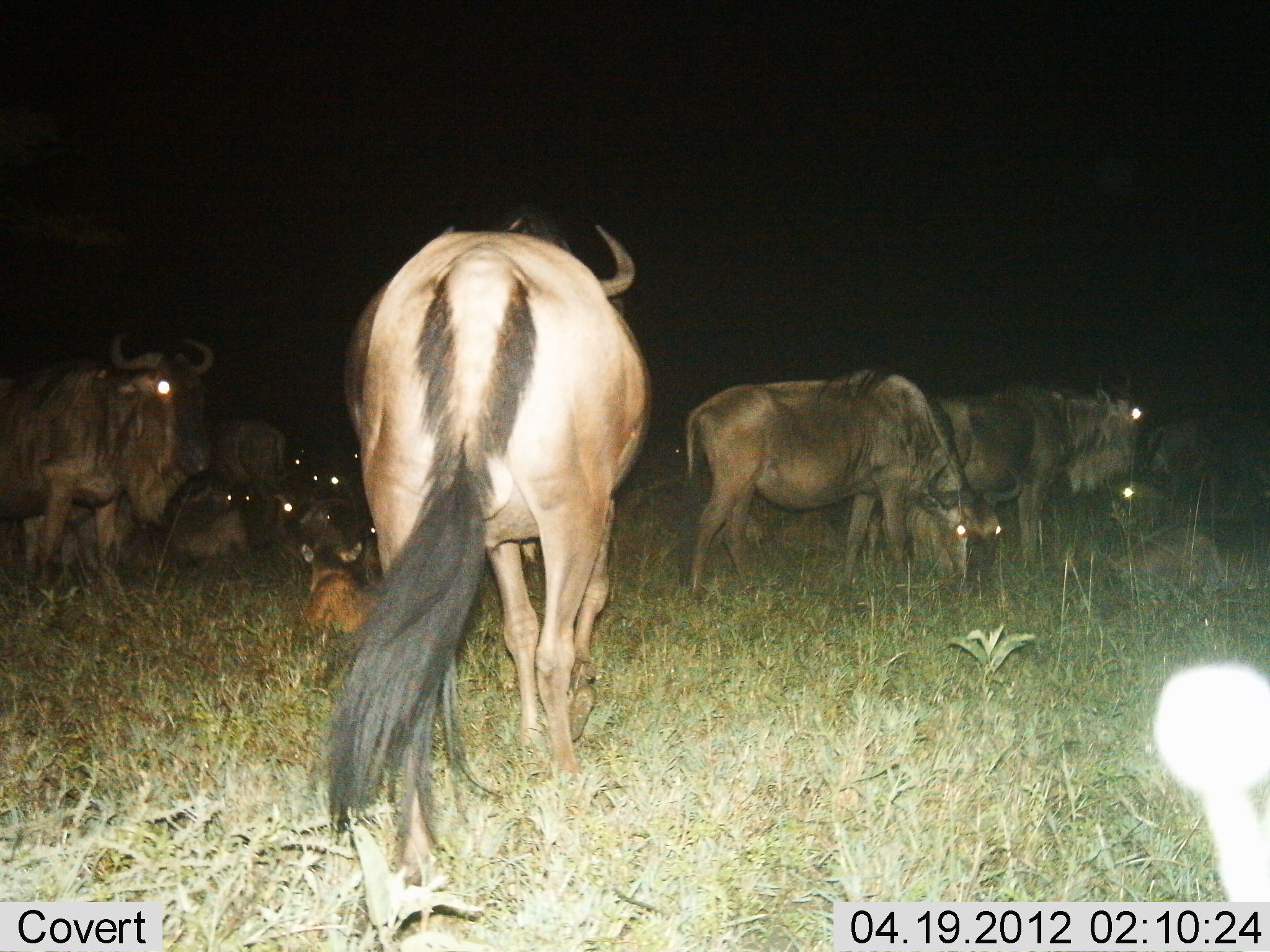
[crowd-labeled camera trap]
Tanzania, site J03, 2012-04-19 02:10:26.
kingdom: Animalia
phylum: Chordata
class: Mammalia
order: Artiodactyla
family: Bovidae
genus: Connochaetes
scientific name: Connochaetes taurinus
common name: blue wildebeest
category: wildebeest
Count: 11-50.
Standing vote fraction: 81%.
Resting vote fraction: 81%.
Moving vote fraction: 22%.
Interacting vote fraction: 0%.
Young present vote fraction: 67%.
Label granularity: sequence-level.